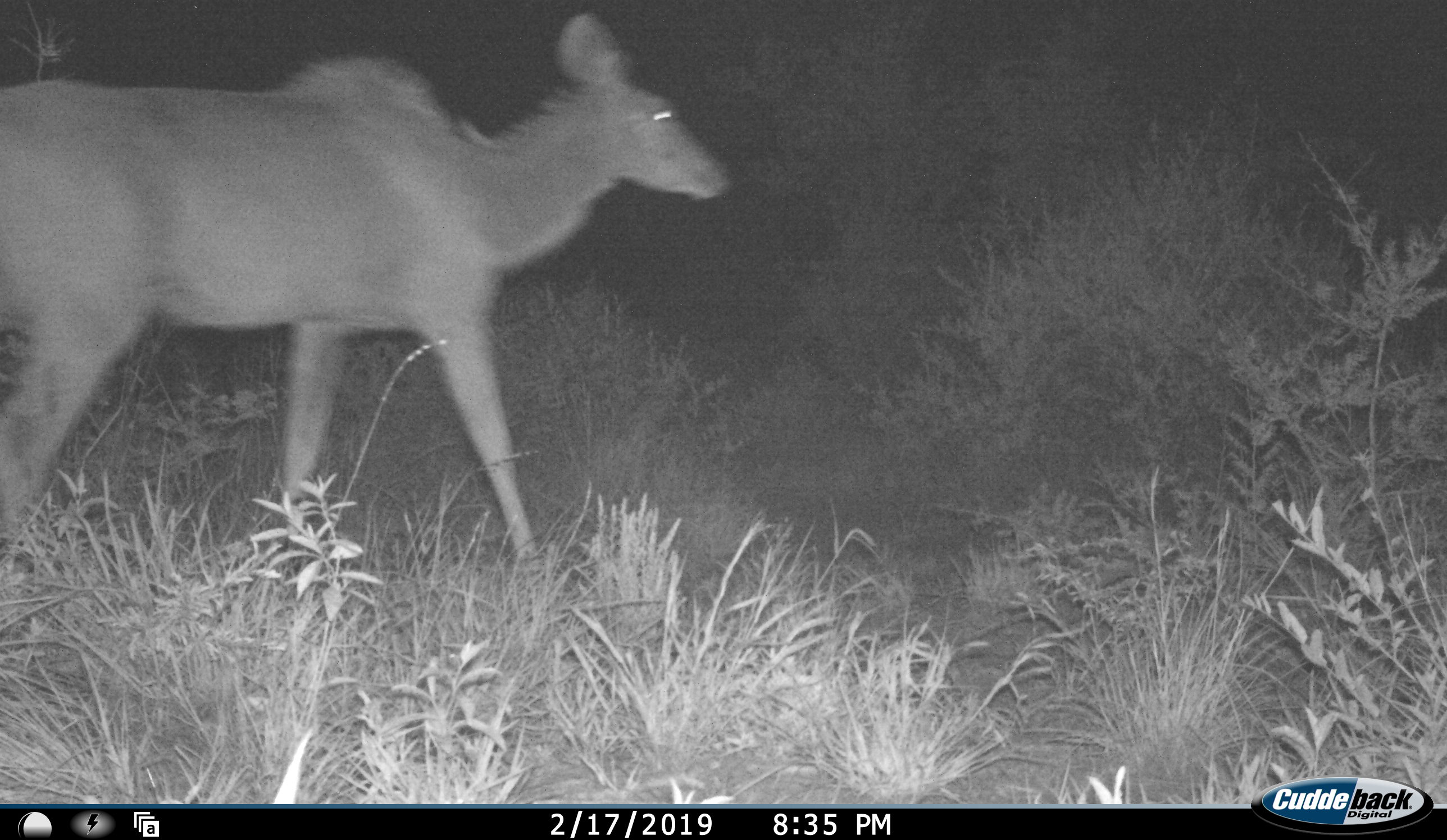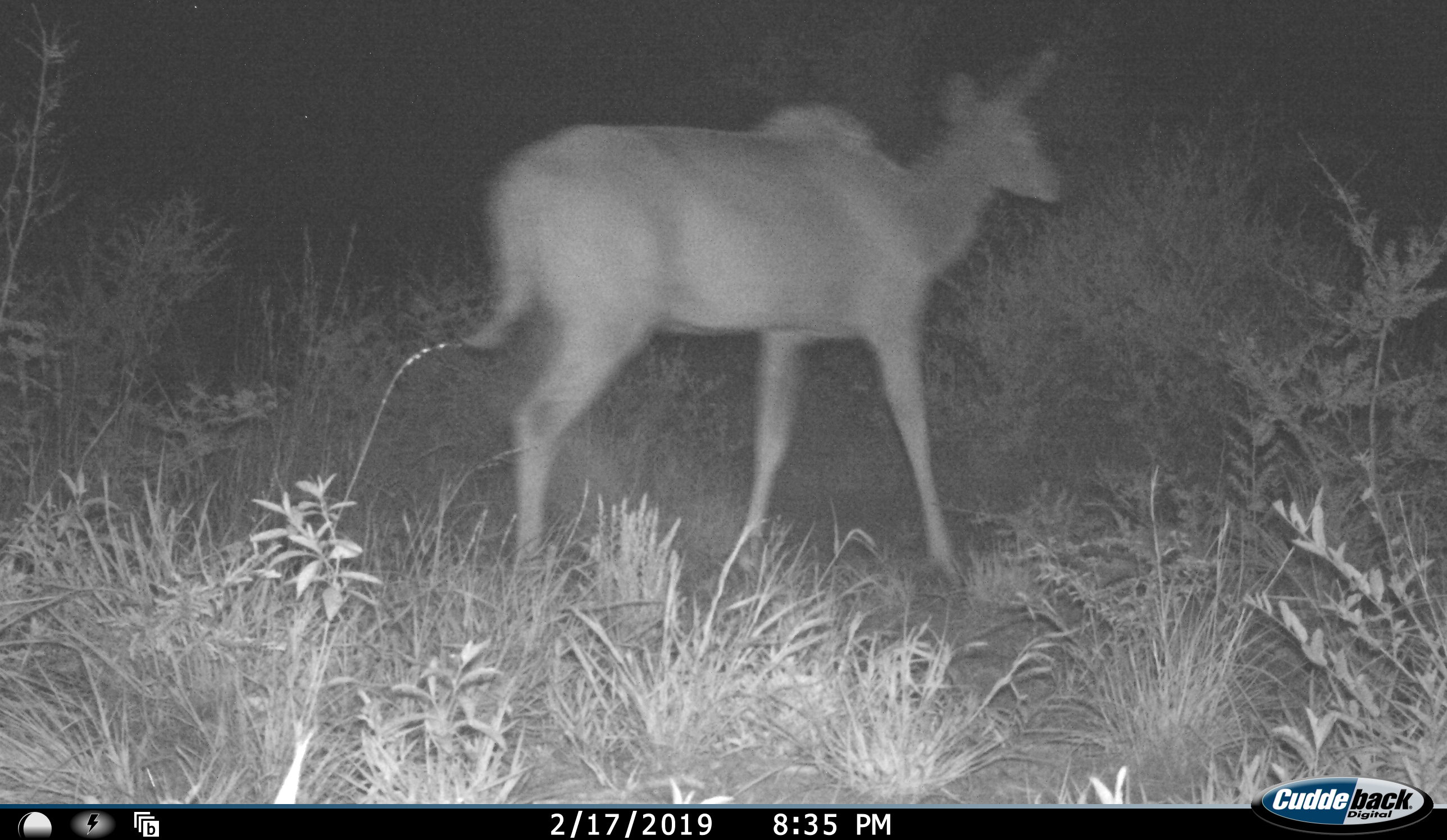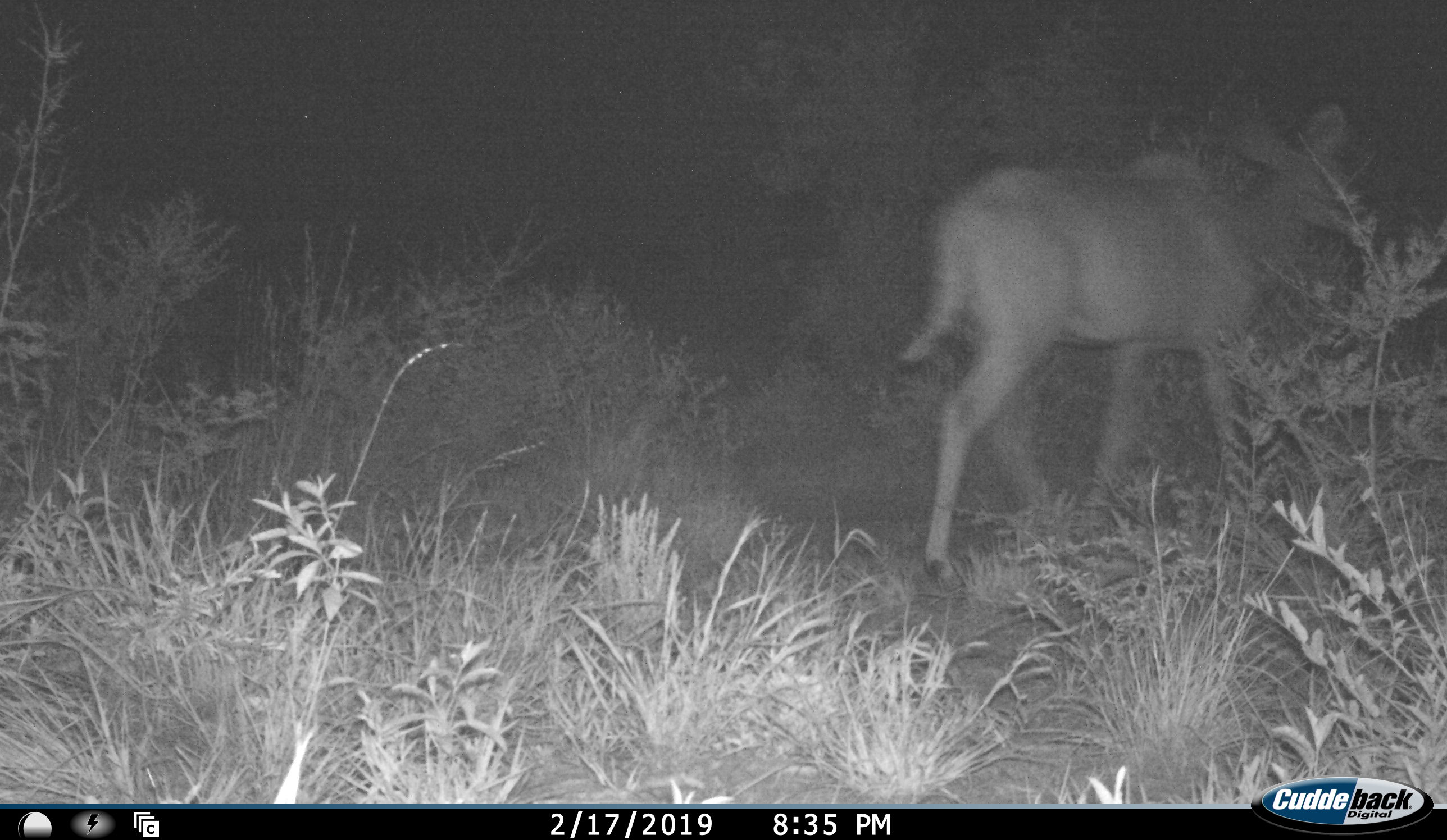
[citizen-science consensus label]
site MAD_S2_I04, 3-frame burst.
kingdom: Animalia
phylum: Chordata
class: Mammalia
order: Artiodactyla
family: Bovidae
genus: Tragelaphus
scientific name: Tragelaphus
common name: kudu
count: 1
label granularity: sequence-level